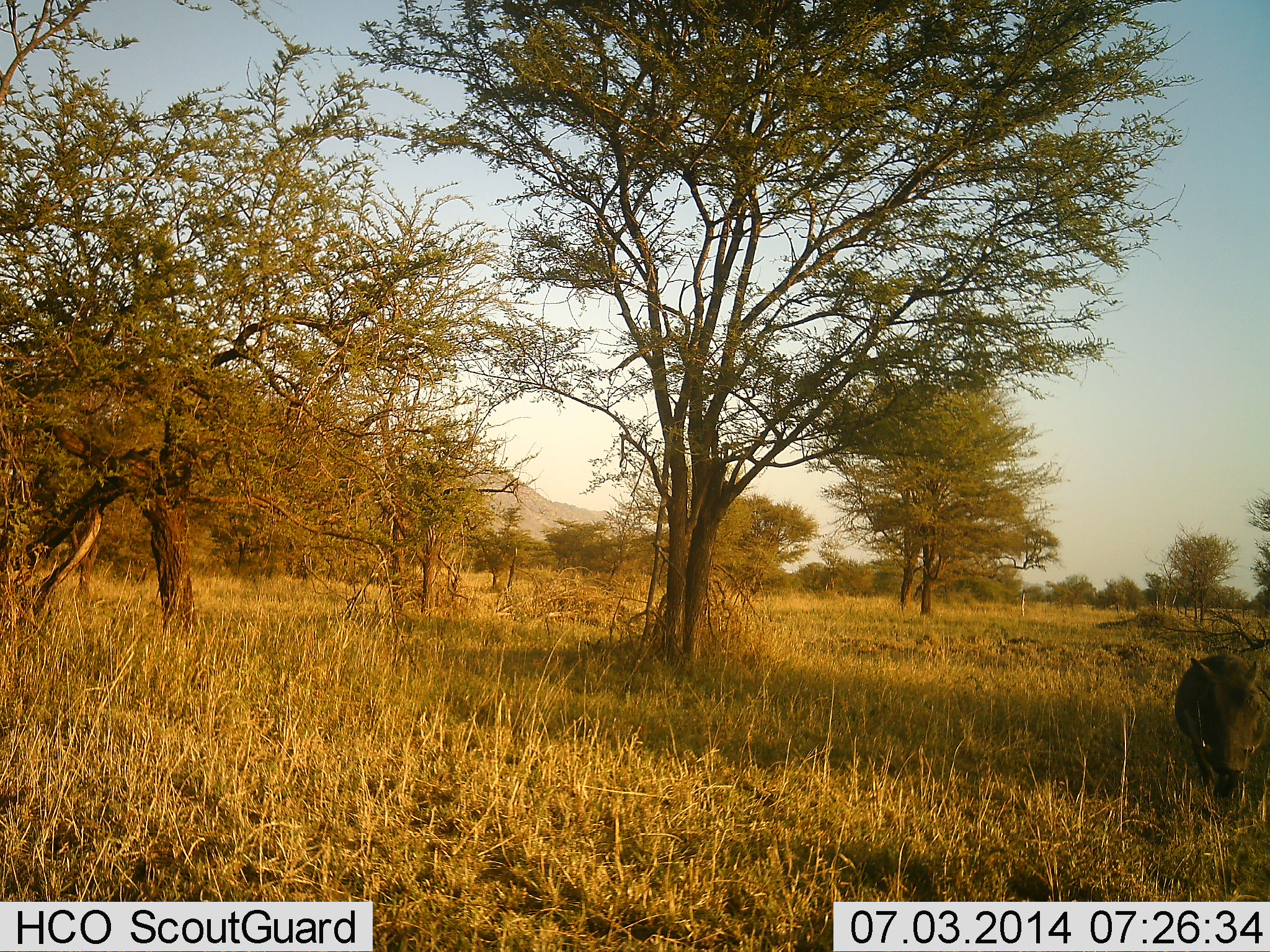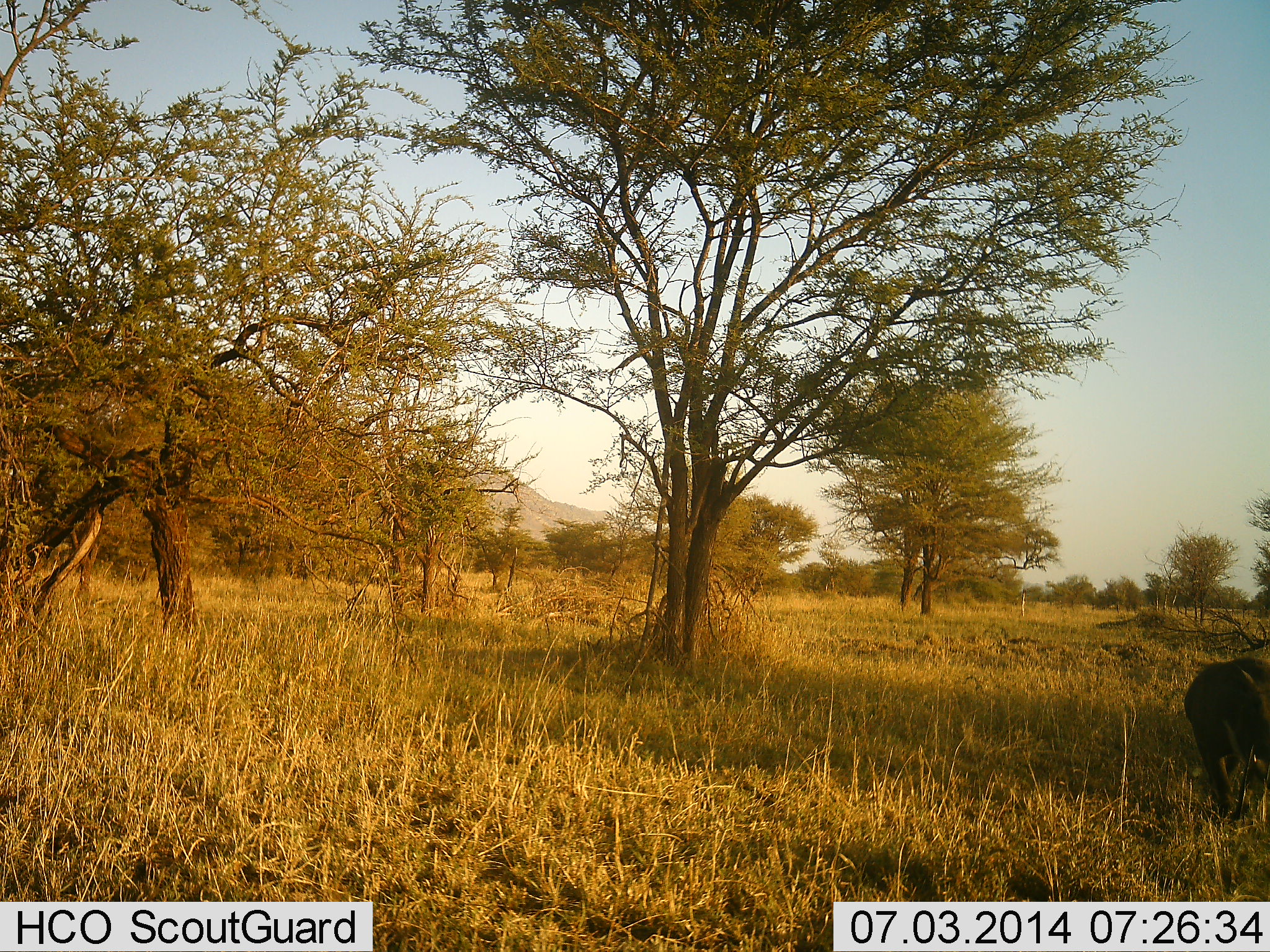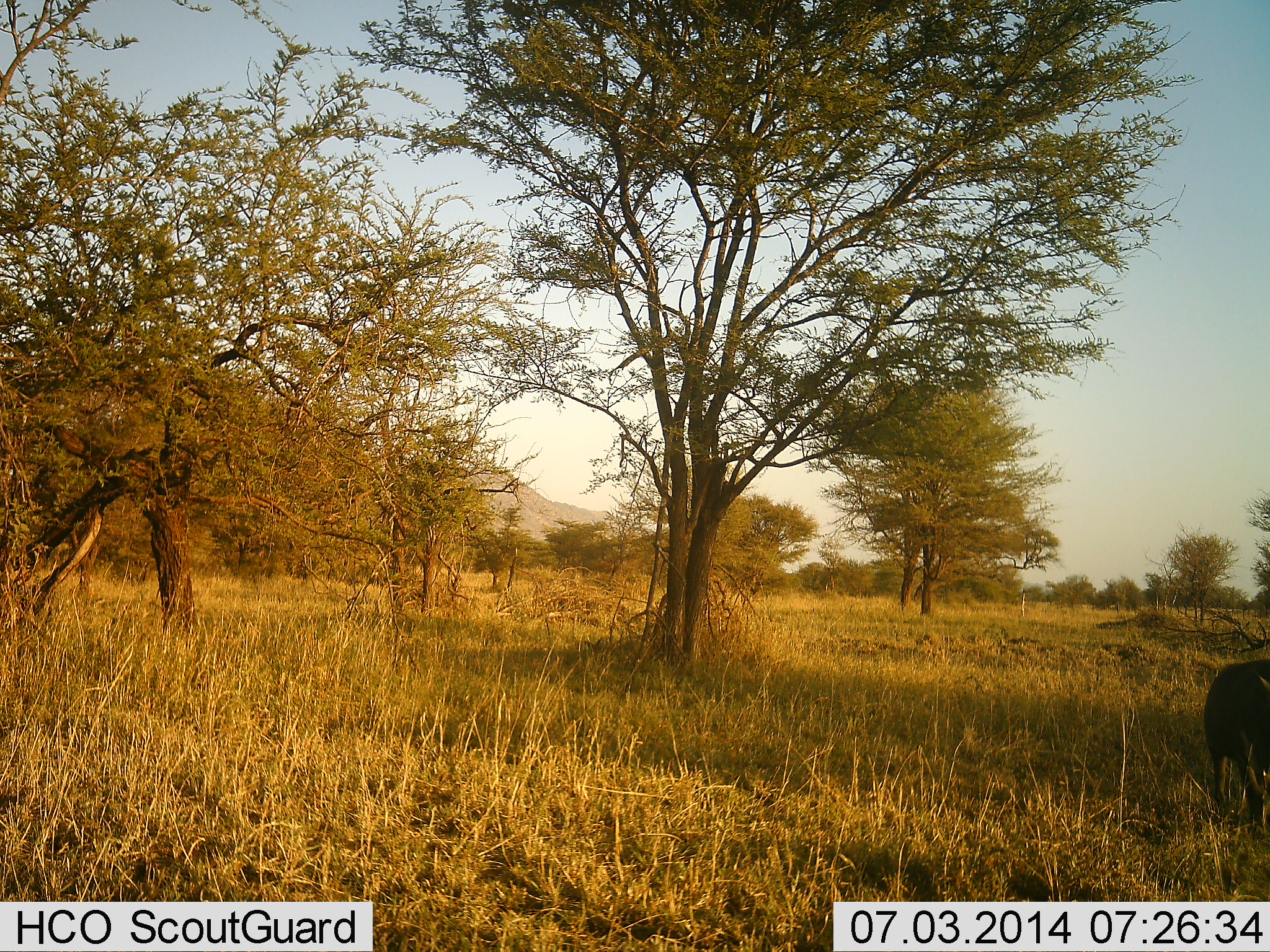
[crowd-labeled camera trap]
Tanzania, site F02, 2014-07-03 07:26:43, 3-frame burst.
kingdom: Animalia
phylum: Chordata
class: Mammalia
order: Artiodactyla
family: Suidae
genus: Phacochoerus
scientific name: Phacochoerus africanus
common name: warthog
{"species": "warthog (Phacochoerus africanus)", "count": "1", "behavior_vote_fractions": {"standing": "0%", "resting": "0%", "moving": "90%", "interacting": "0%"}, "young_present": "0%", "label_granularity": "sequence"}